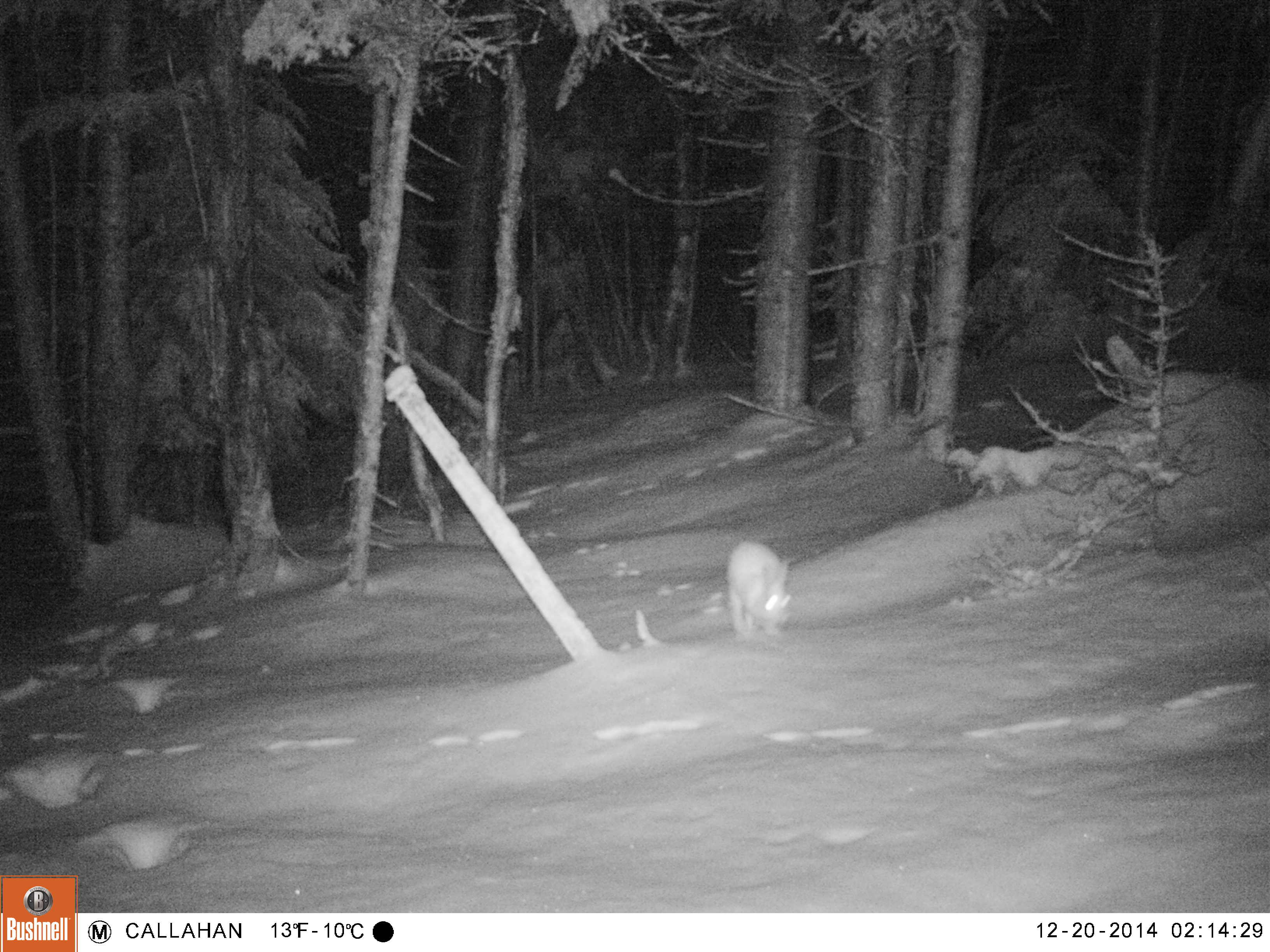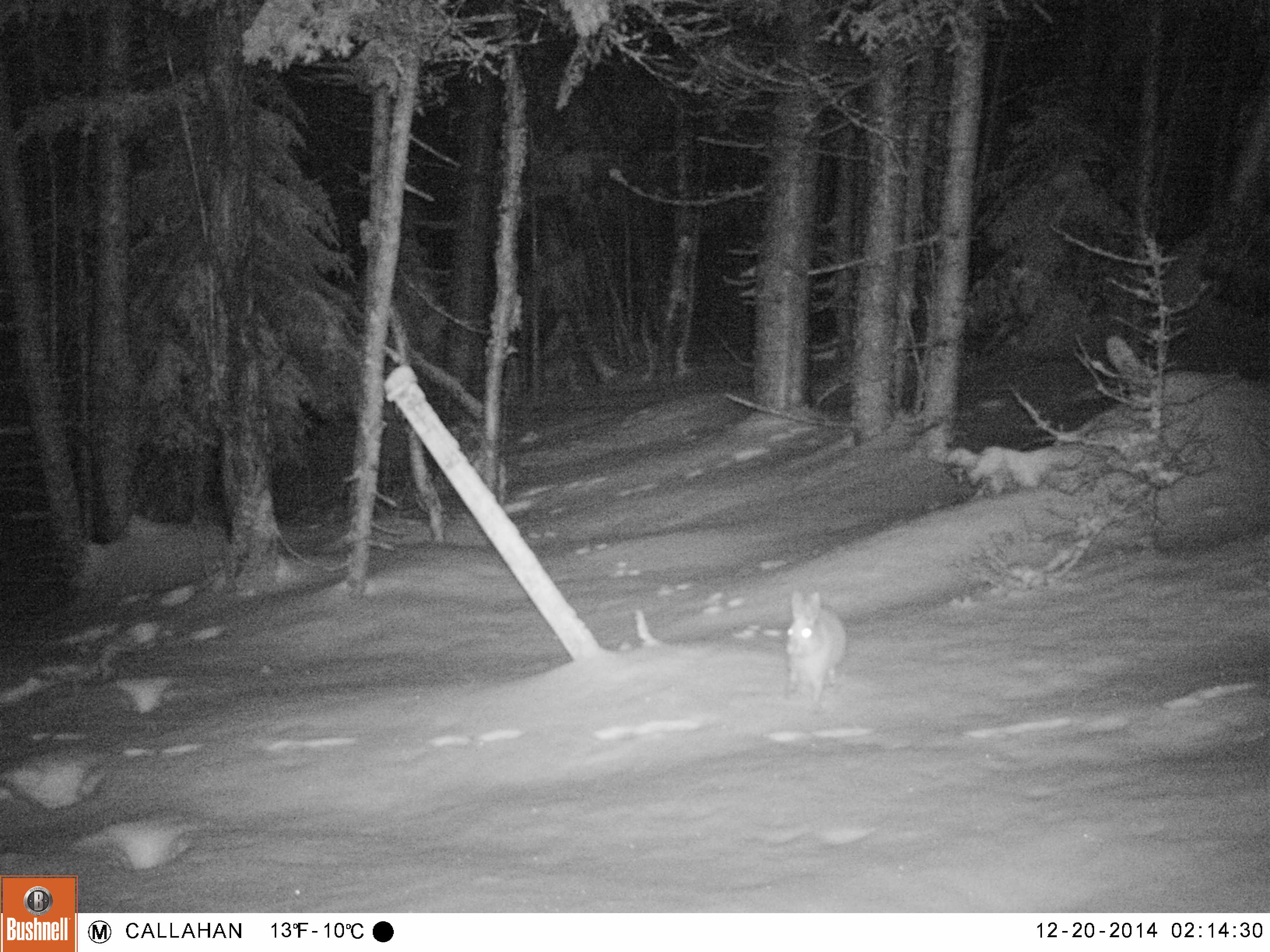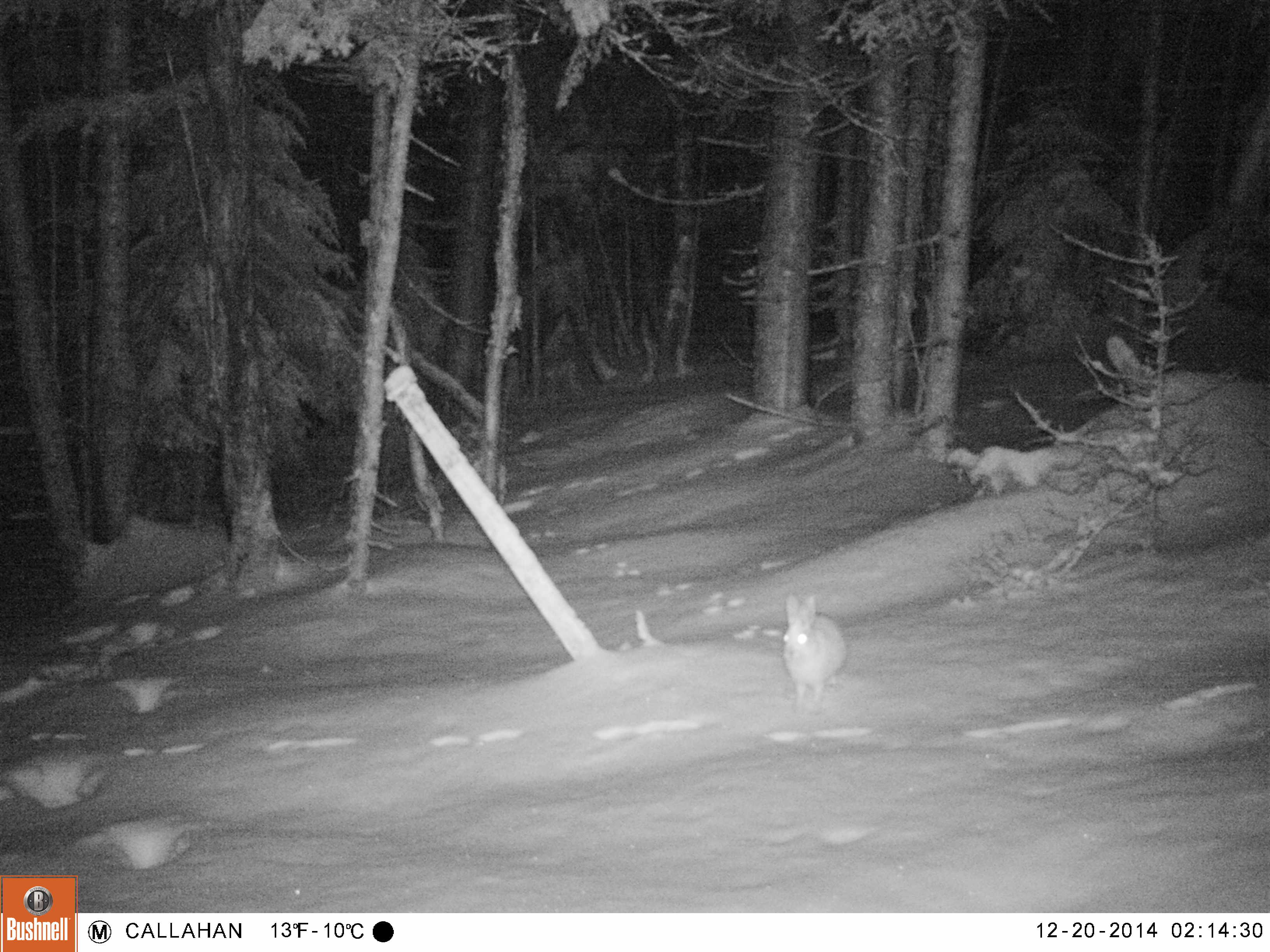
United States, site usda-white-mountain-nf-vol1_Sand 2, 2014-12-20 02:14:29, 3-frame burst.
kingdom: Animalia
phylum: Chordata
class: Mammalia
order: Lagomorpha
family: Leporidae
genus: Lepus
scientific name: Lepus americanus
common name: snowshoe hare